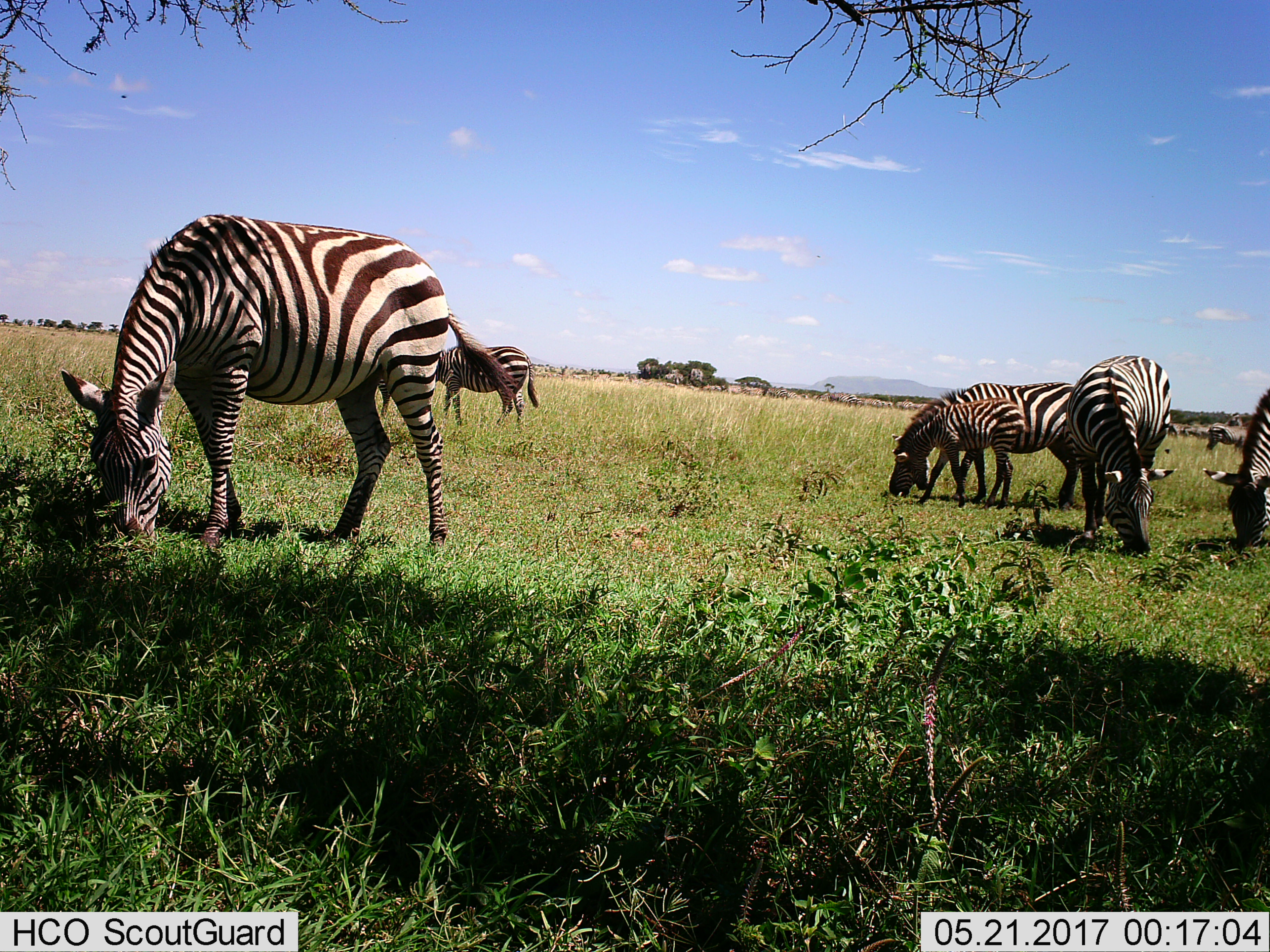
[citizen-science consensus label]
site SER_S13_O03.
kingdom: Animalia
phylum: Chordata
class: Mammalia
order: Perissodactyla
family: Equidae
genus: Equus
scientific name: Equus quagga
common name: plains zebra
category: zebraplains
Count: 9.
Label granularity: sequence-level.